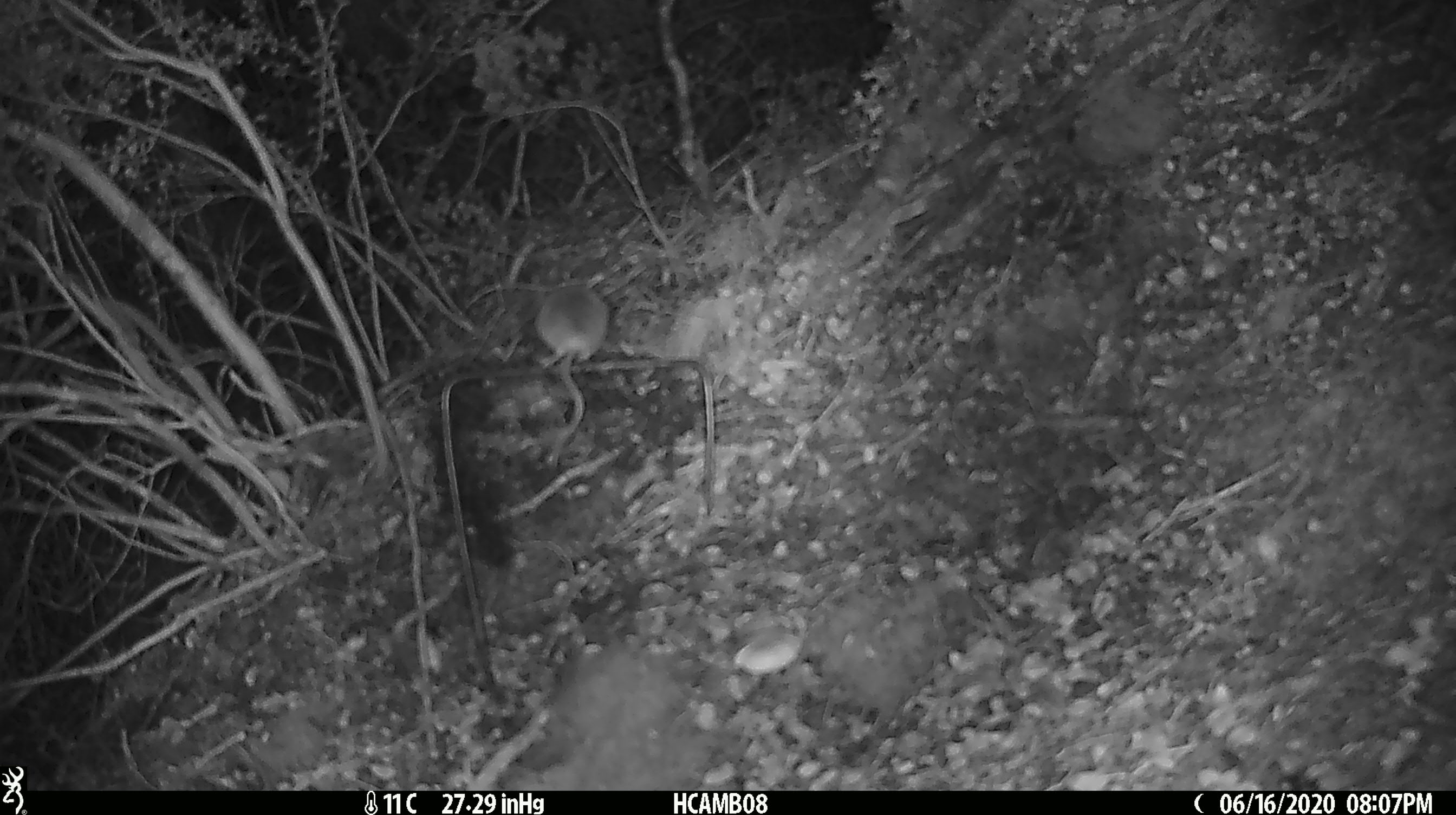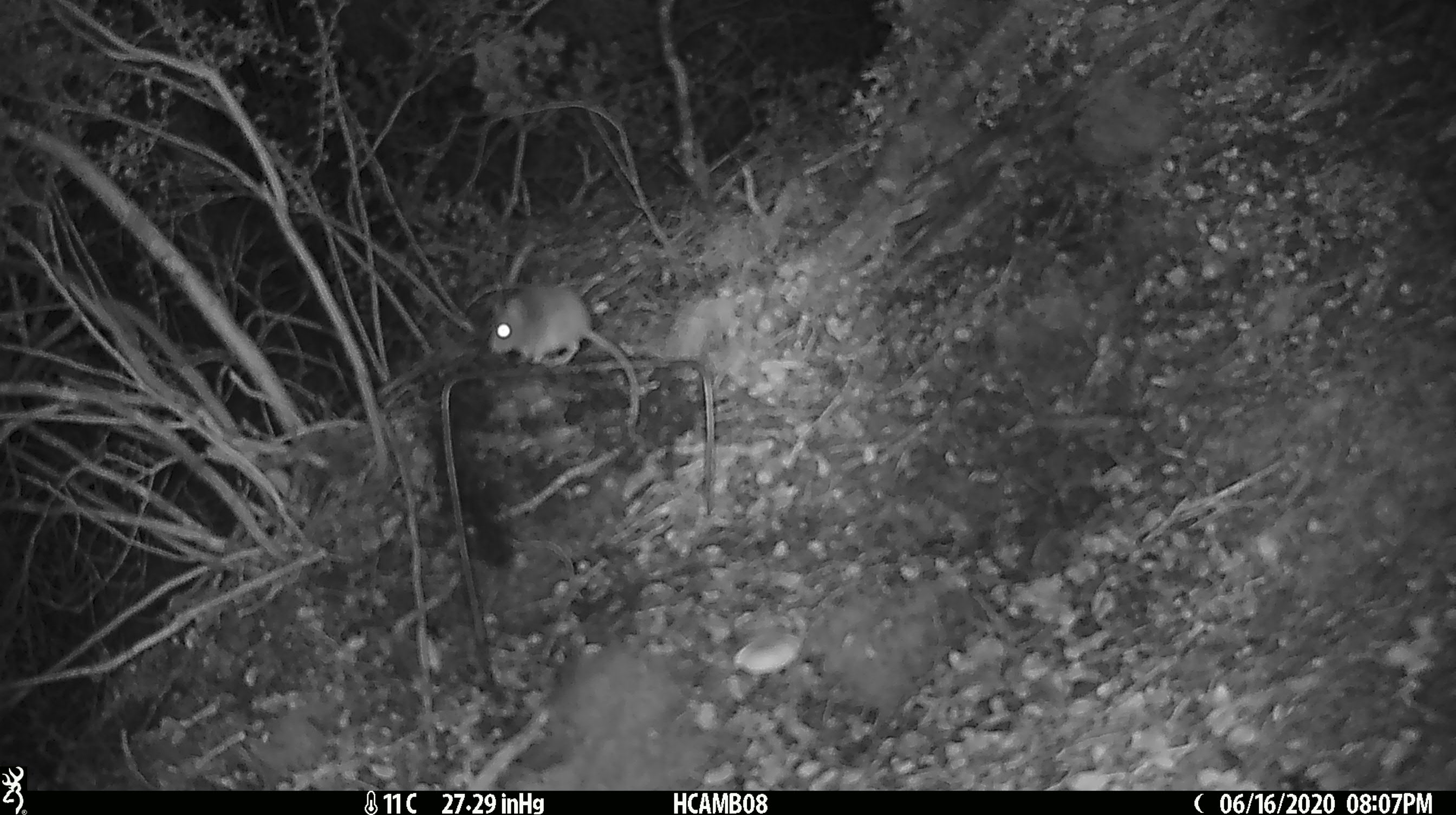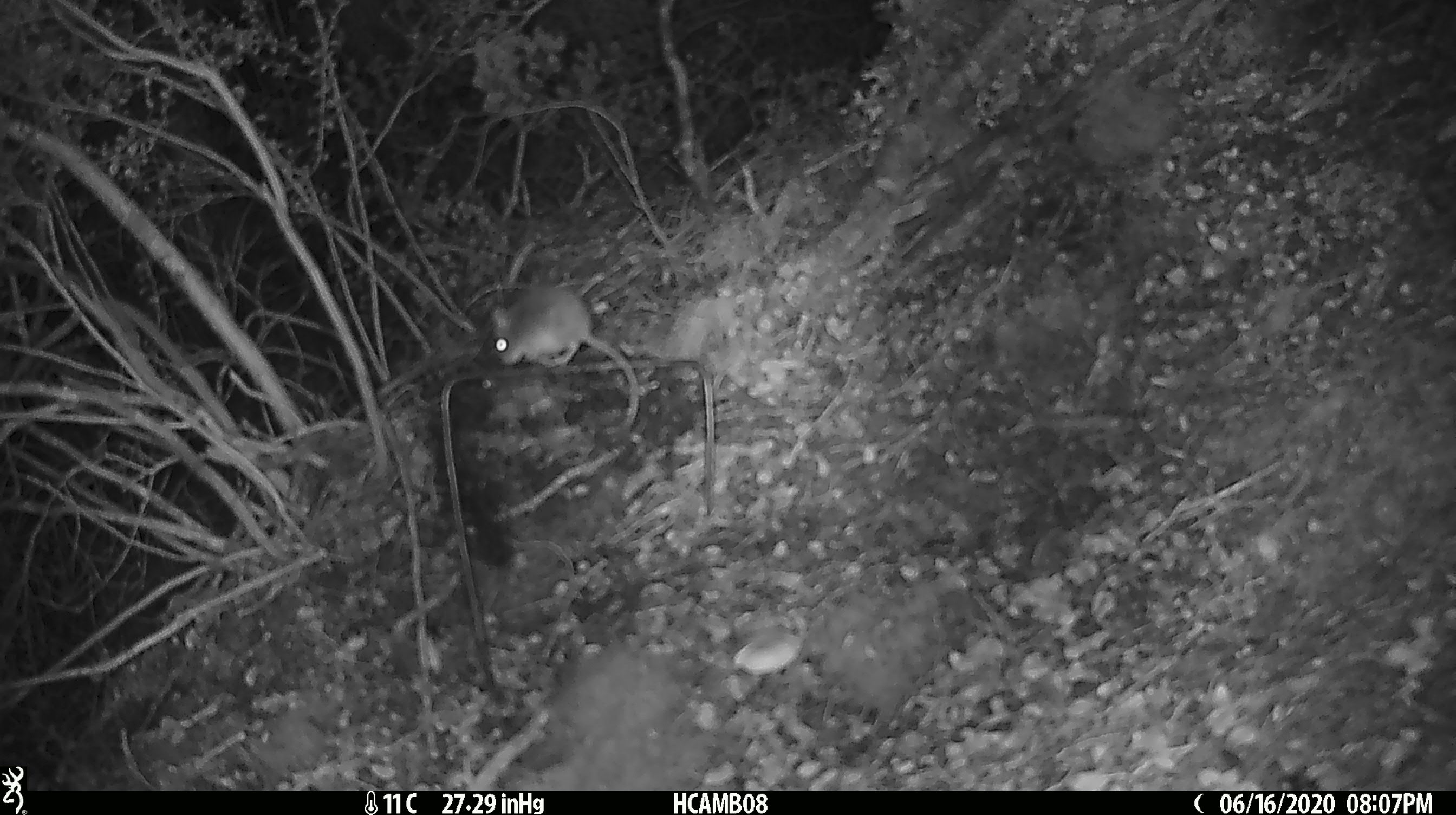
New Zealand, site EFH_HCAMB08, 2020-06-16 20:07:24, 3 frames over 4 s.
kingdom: Animalia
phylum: Chordata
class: Mammalia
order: Rodentia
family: Muridae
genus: Mus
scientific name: Mus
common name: mouse